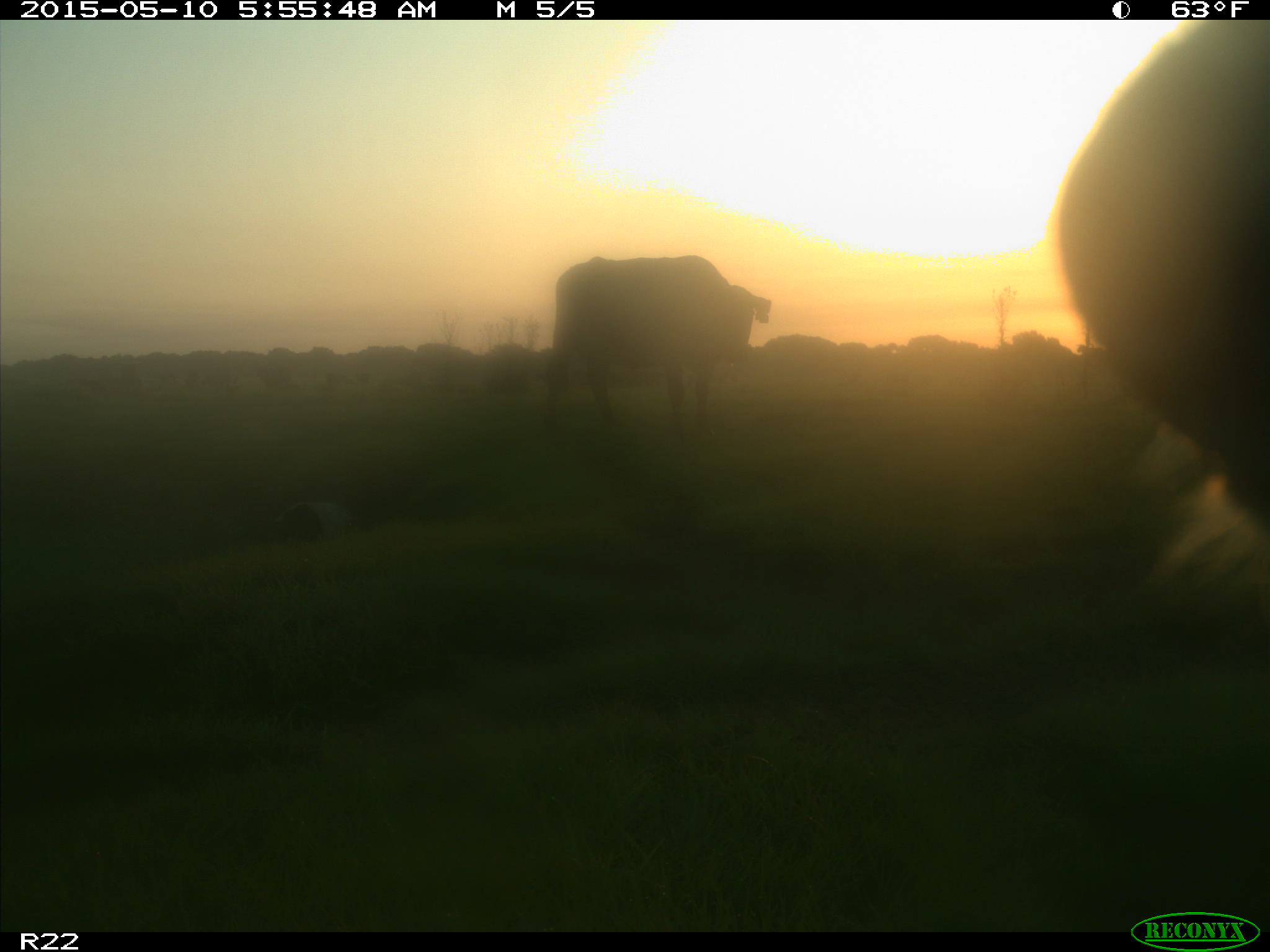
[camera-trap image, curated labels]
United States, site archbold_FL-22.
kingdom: Animalia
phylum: Chordata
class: Mammalia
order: Artiodactyla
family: Bovidae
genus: Bos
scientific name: Bos taurus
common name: domestic cow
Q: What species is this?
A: Bos taurus (domestic cow).